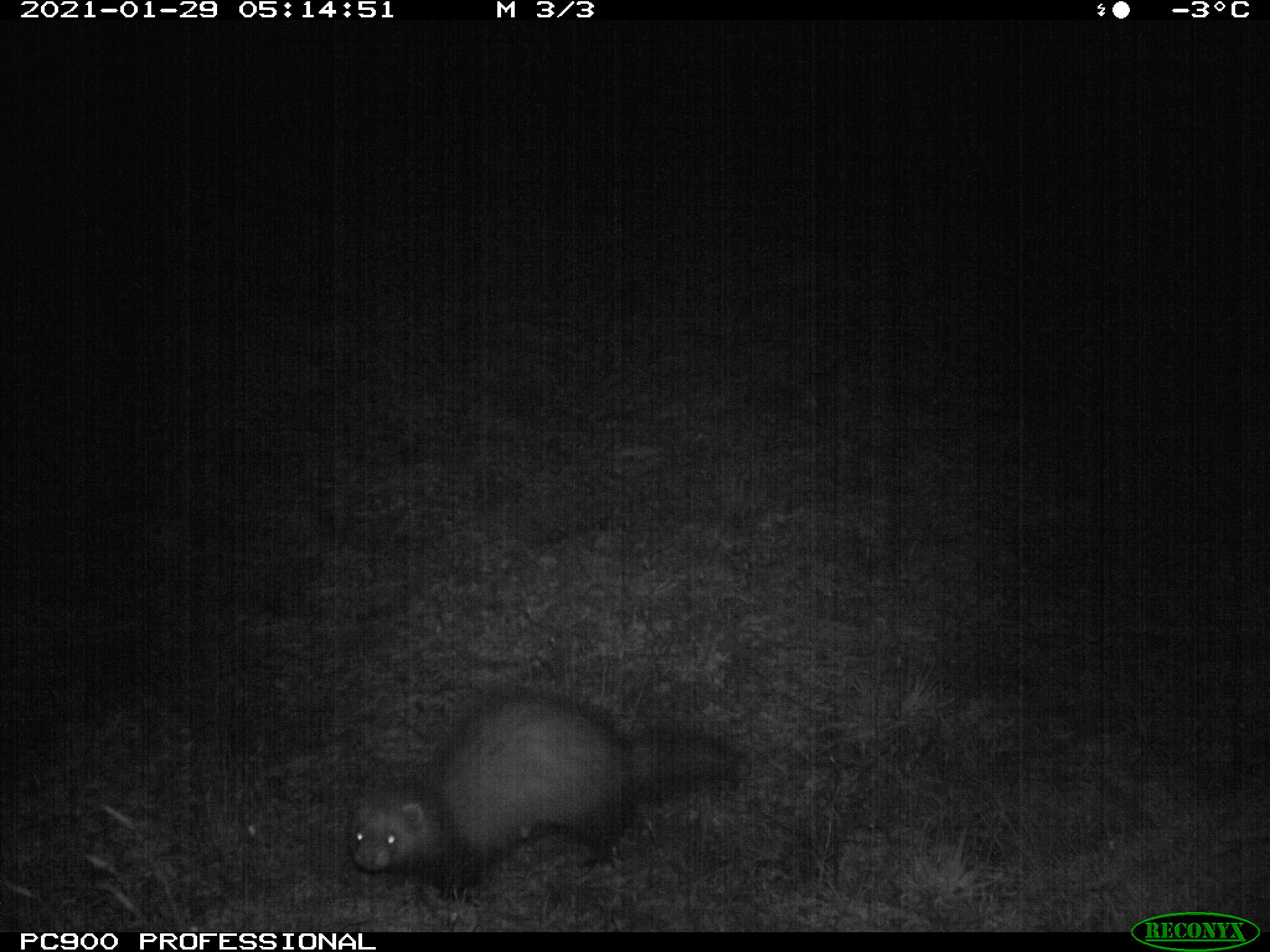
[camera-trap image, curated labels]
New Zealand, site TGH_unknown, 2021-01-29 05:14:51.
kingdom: Animalia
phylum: Chordata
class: Mammalia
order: Carnivora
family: Mustelidae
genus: Mustela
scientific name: Mustela furo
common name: ferret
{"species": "ferret (Mustela furo)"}